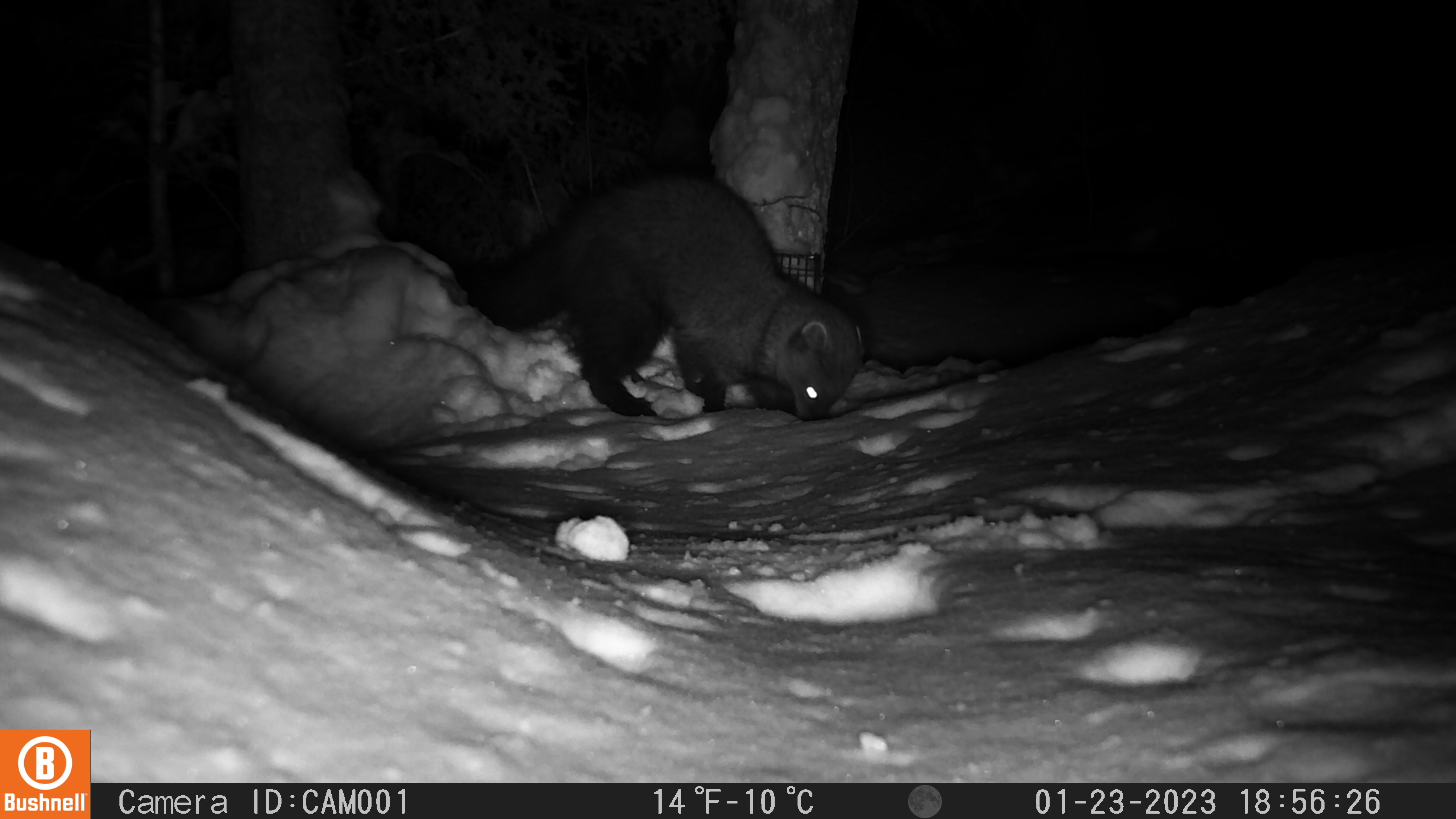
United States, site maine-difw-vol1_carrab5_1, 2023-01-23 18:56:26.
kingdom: Animalia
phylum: Chordata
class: Mammalia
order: Carnivora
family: Mustelidae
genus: Pekania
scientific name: Pekania pennanti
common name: fisher